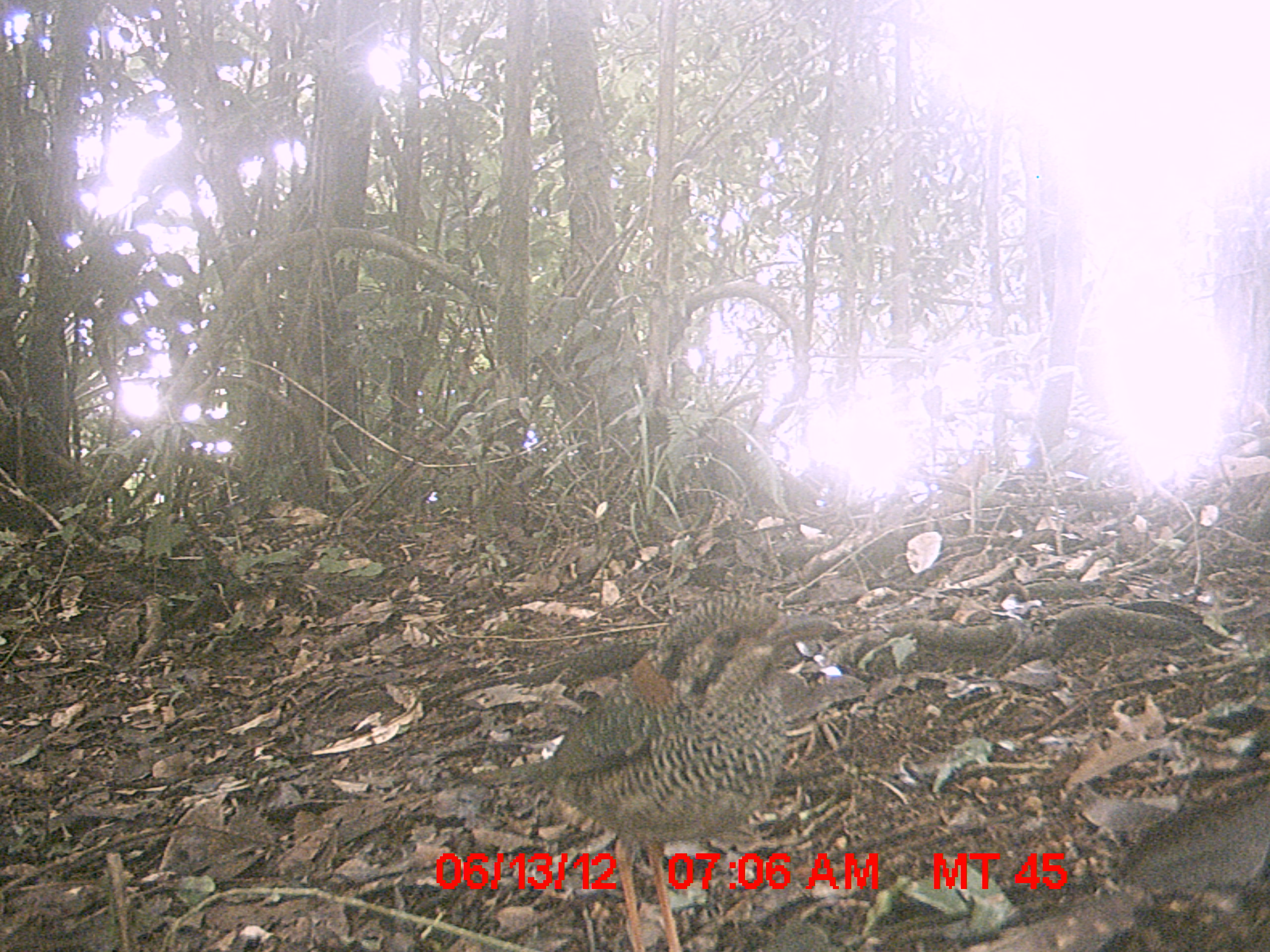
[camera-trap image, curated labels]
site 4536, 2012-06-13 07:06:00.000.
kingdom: Animalia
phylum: Chordata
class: Aves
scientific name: Aves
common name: bird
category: unknown bird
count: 1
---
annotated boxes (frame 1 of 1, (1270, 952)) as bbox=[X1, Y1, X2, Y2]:
unknown bird: bbox=[478, 593, 839, 951]